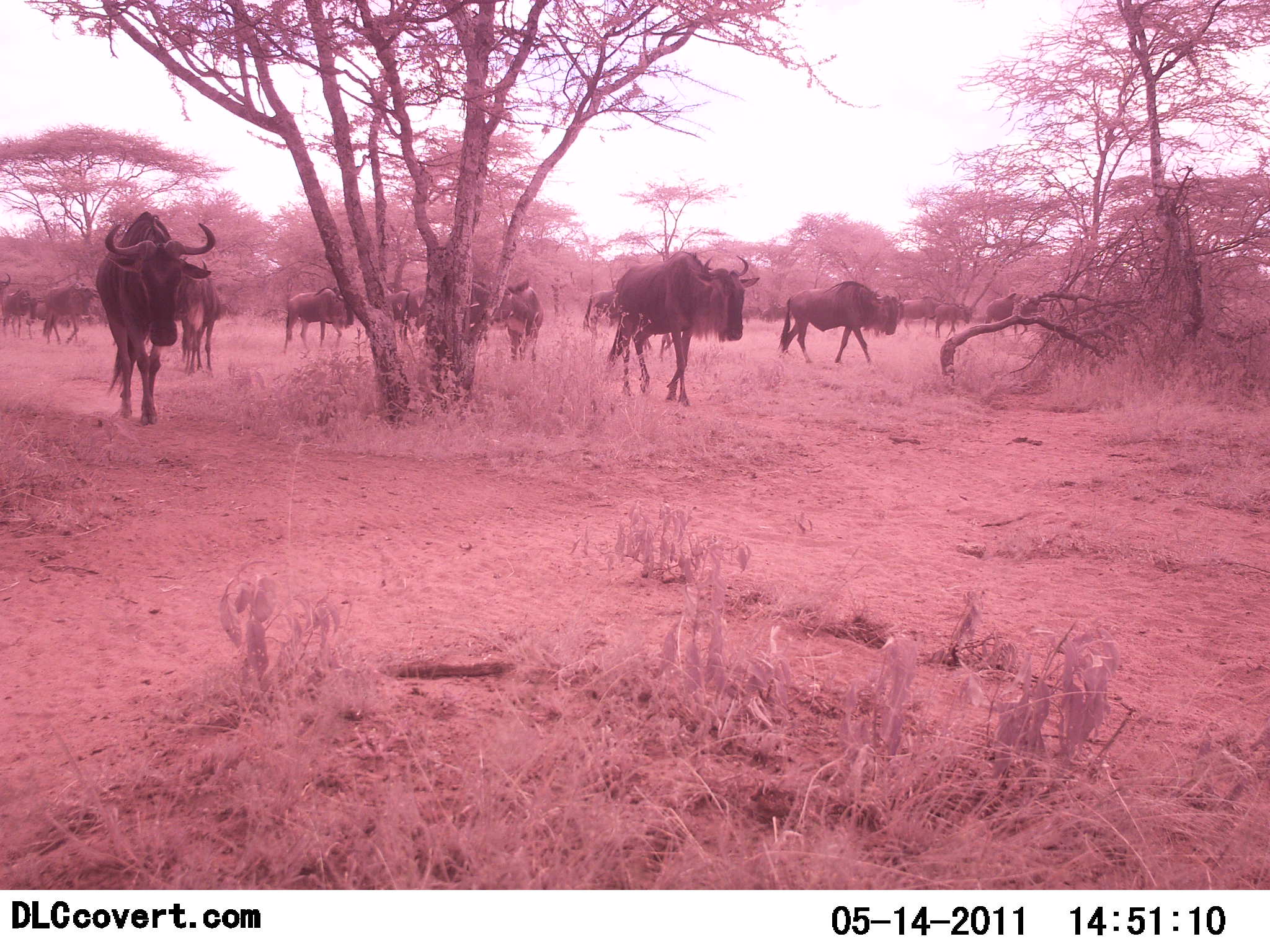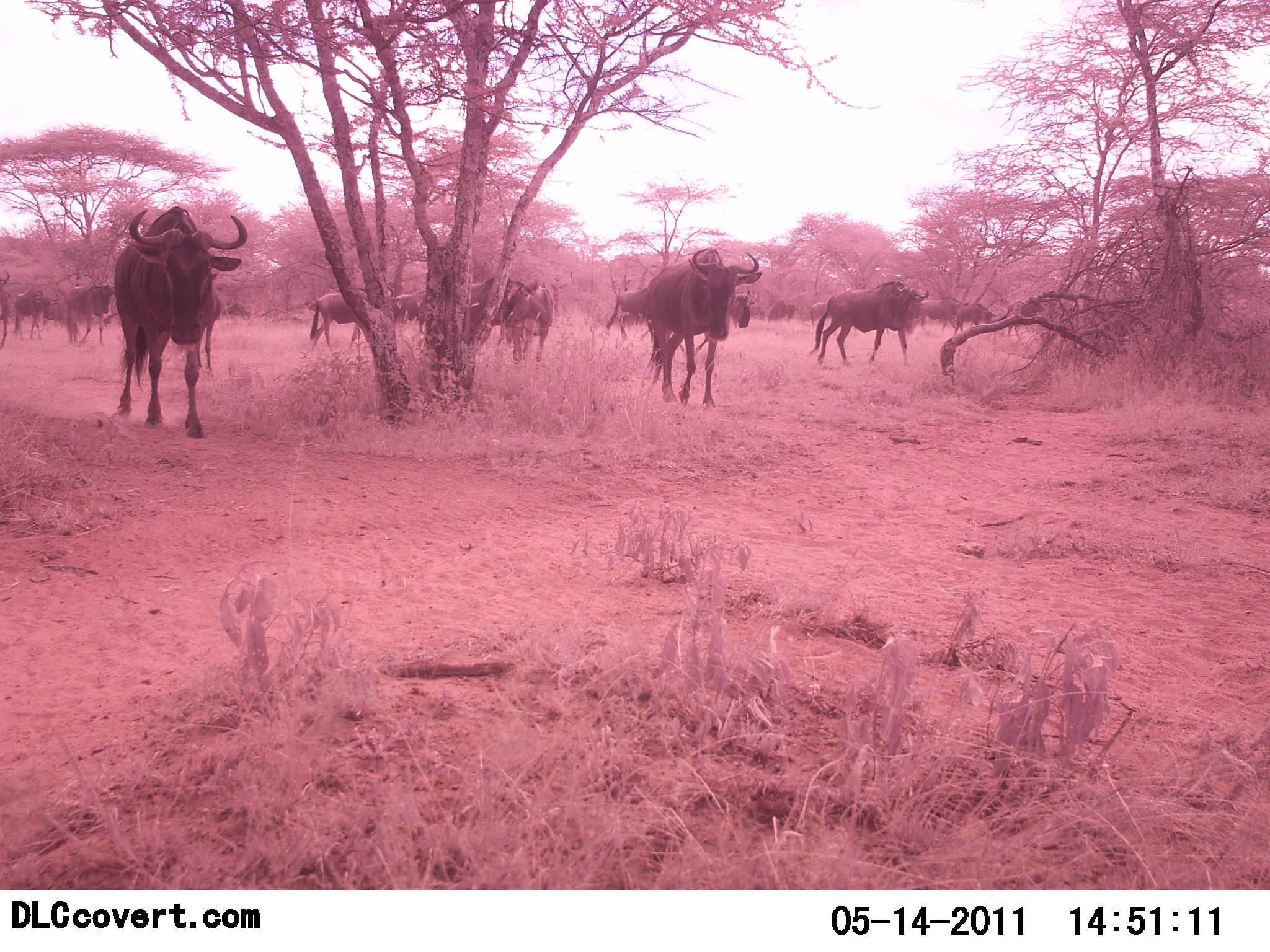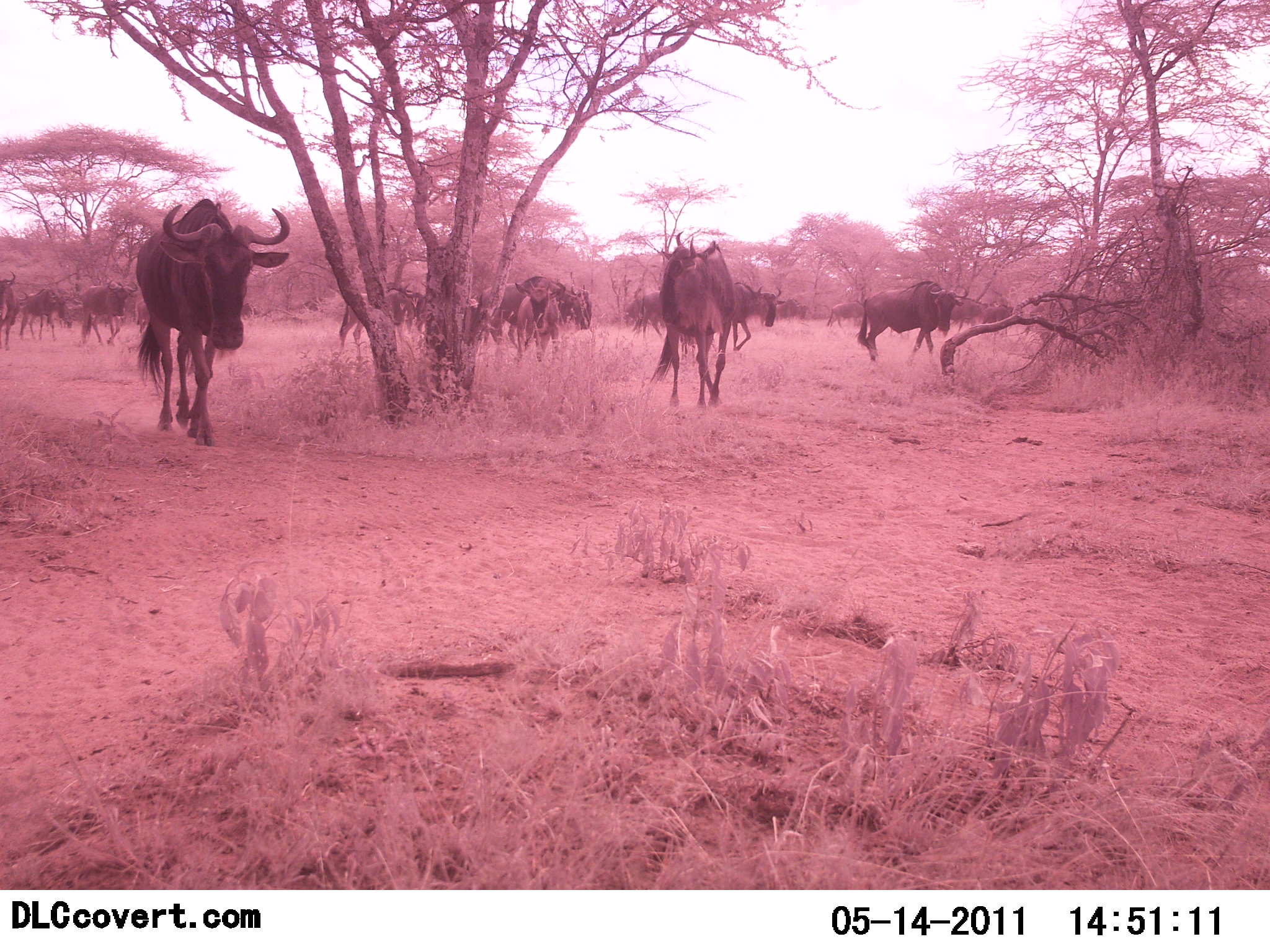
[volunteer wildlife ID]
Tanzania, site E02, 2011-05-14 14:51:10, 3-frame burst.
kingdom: Animalia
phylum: Chordata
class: Mammalia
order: Artiodactyla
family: Bovidae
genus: Connochaetes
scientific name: Connochaetes taurinus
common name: blue wildebeest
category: wildebeest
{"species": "wildebeest (blue wildebeest) (Connochaetes taurinus)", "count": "11-50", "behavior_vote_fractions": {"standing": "0%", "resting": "0%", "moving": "100%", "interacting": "0%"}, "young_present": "0%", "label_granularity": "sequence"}